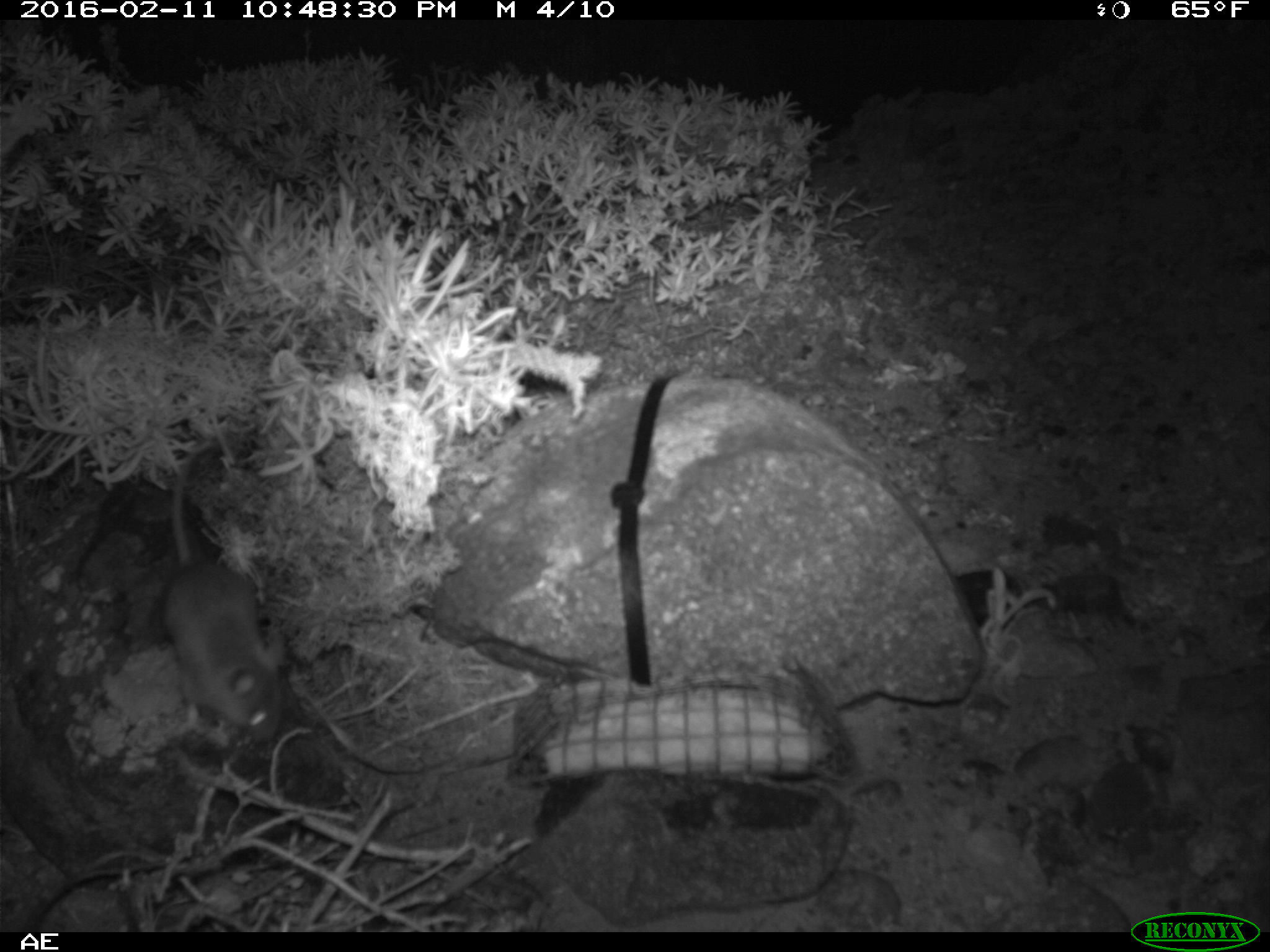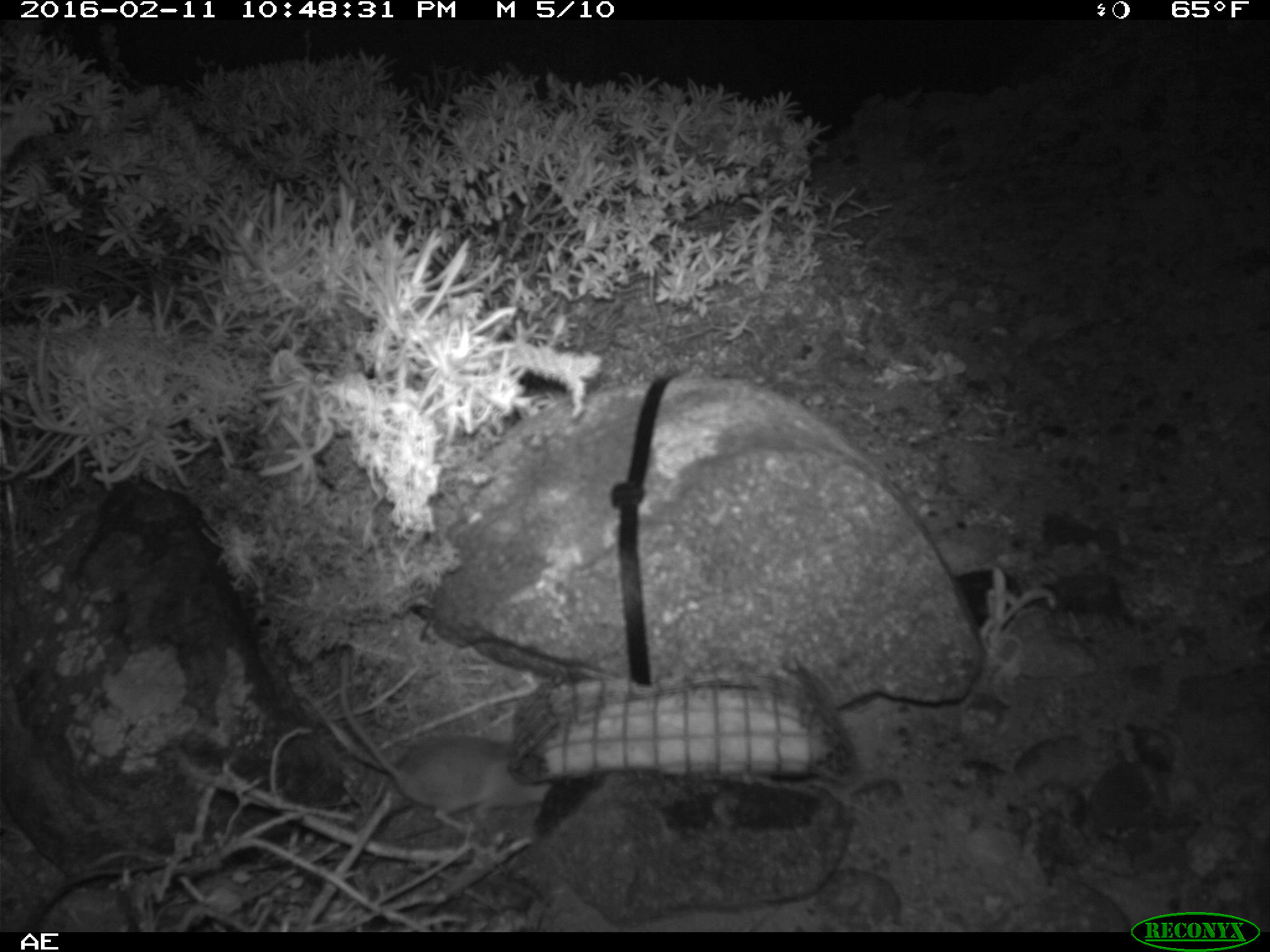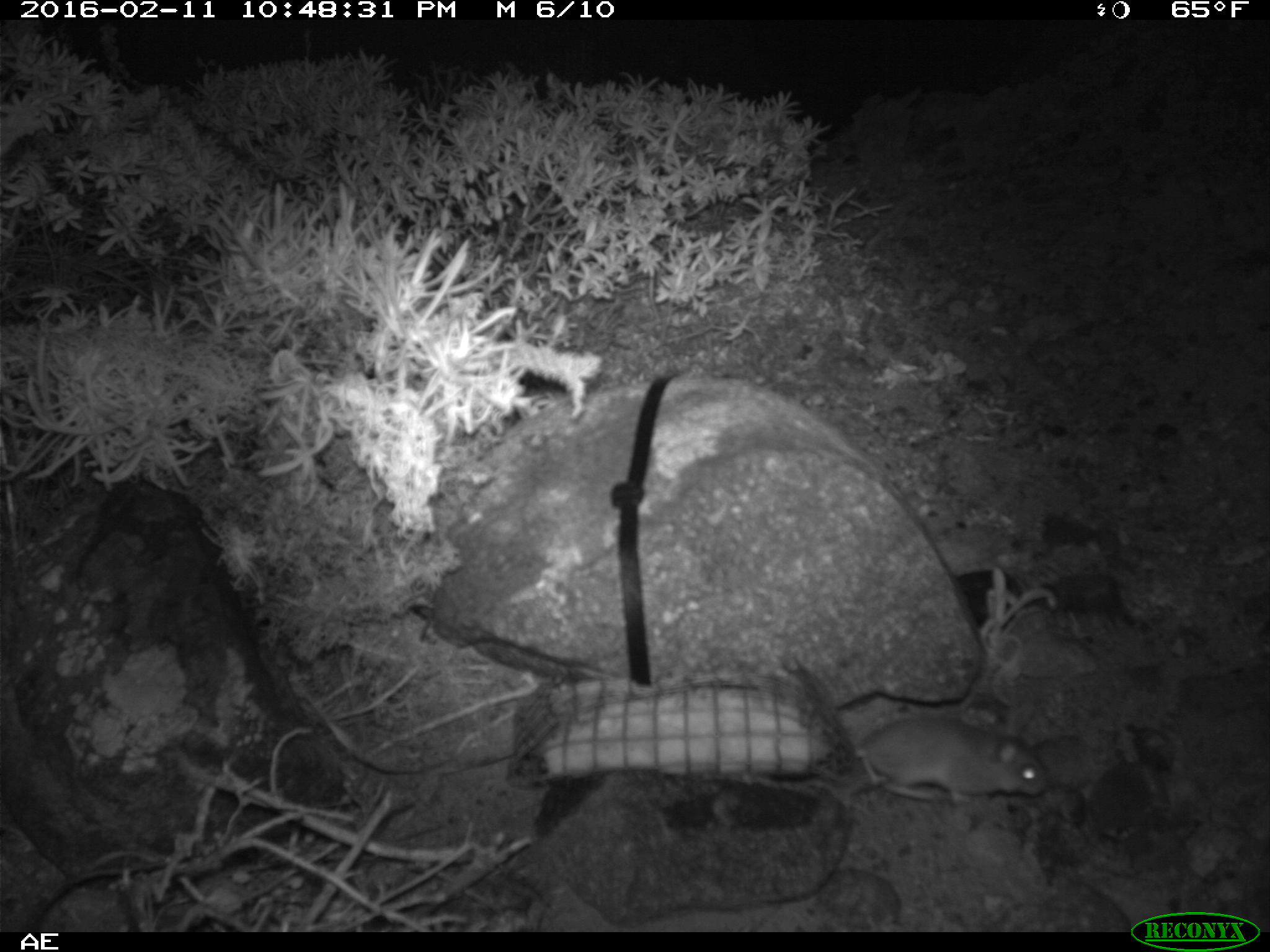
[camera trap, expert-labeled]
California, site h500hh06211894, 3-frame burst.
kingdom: Animalia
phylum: Chordata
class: Mammalia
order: Rodentia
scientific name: Rodentia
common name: rodent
Rodent (Rodentia).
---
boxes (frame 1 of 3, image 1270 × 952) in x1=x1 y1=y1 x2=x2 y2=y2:
rodent: x1=161 y1=441 x2=283 y2=741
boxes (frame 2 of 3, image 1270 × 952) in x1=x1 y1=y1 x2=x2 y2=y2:
rodent: x1=340 y1=646 x2=554 y2=833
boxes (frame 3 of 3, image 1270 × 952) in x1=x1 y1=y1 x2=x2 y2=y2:
rodent: x1=856 y1=715 x2=1047 y2=809